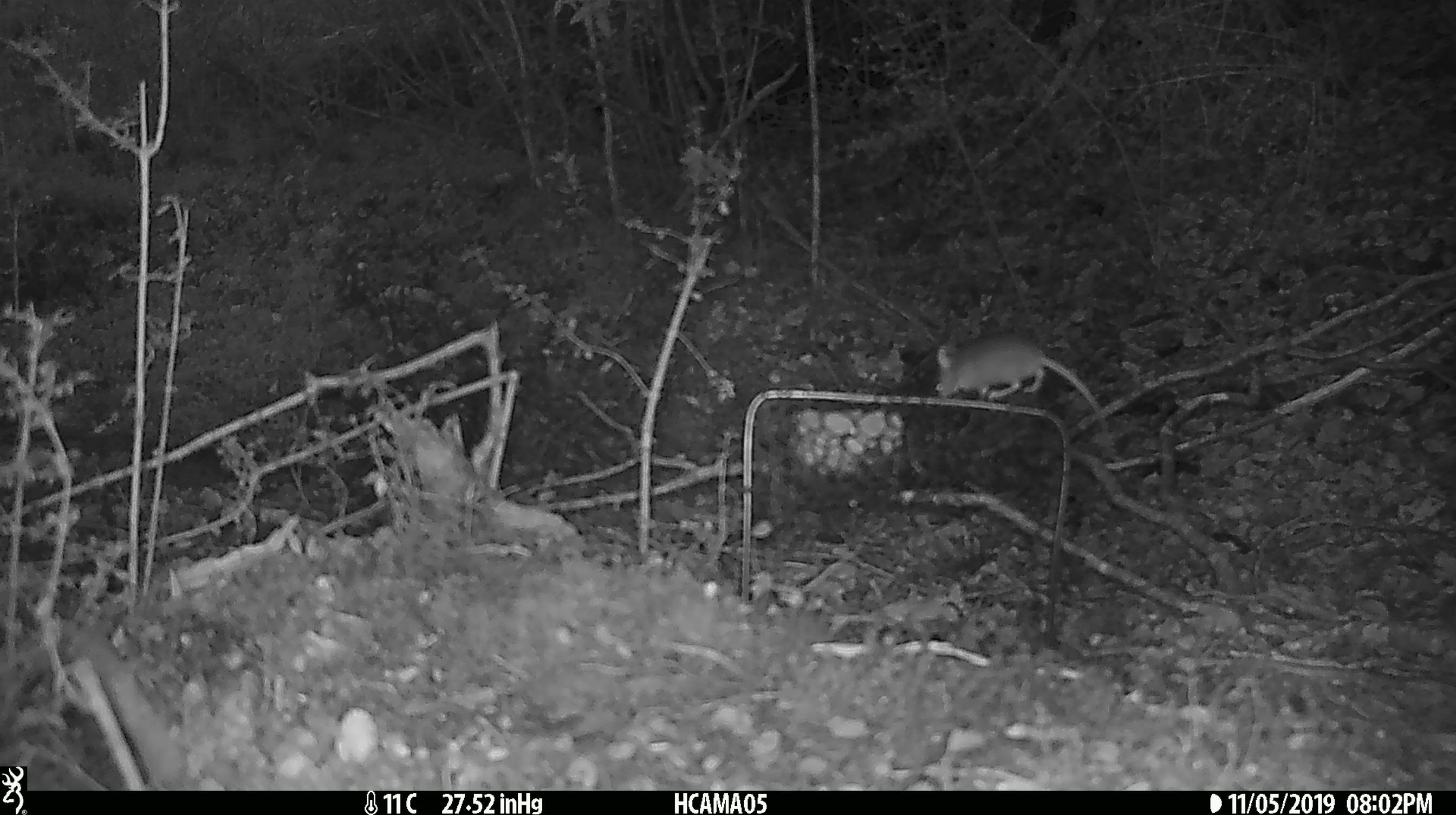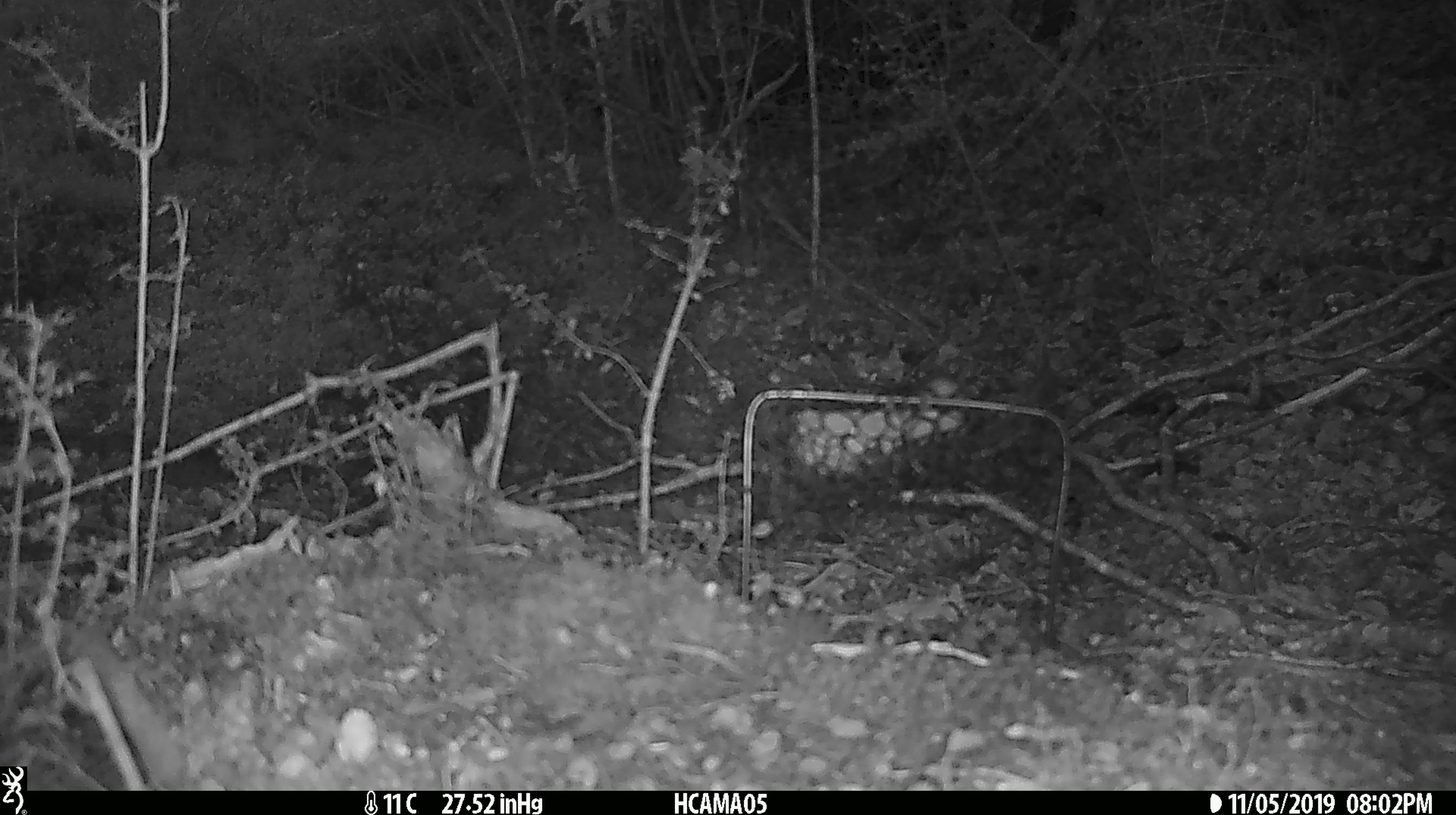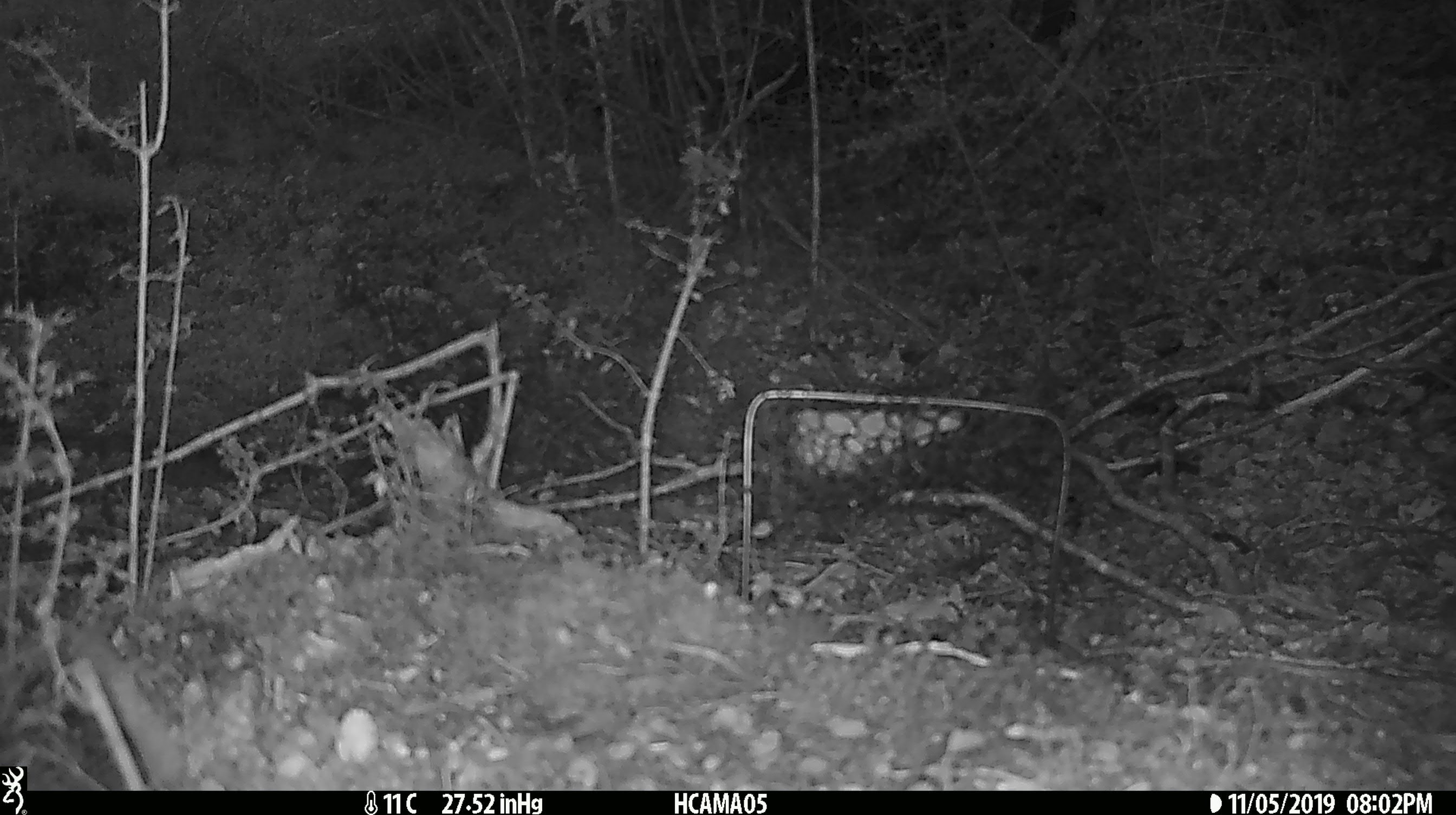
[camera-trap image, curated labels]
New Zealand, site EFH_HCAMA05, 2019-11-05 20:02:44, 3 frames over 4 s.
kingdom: Animalia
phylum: Chordata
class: Mammalia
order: Rodentia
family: Muridae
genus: Mus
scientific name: Mus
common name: mouse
Mouse (Mus).